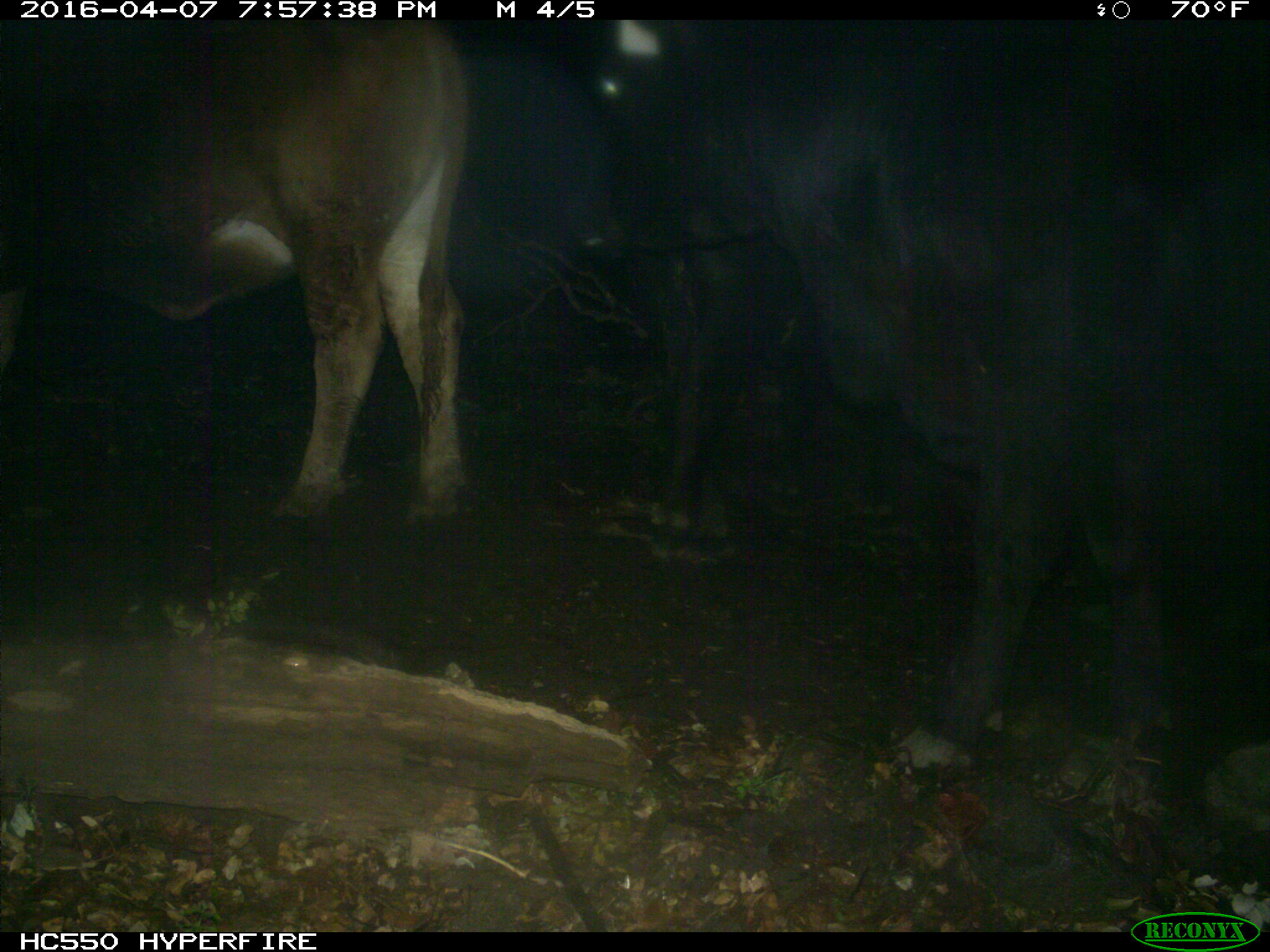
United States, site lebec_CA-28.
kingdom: Animalia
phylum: Chordata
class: Mammalia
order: Artiodactyla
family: Bovidae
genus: Bos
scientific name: Bos taurus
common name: domestic cow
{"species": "Bos taurus (domestic cow)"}